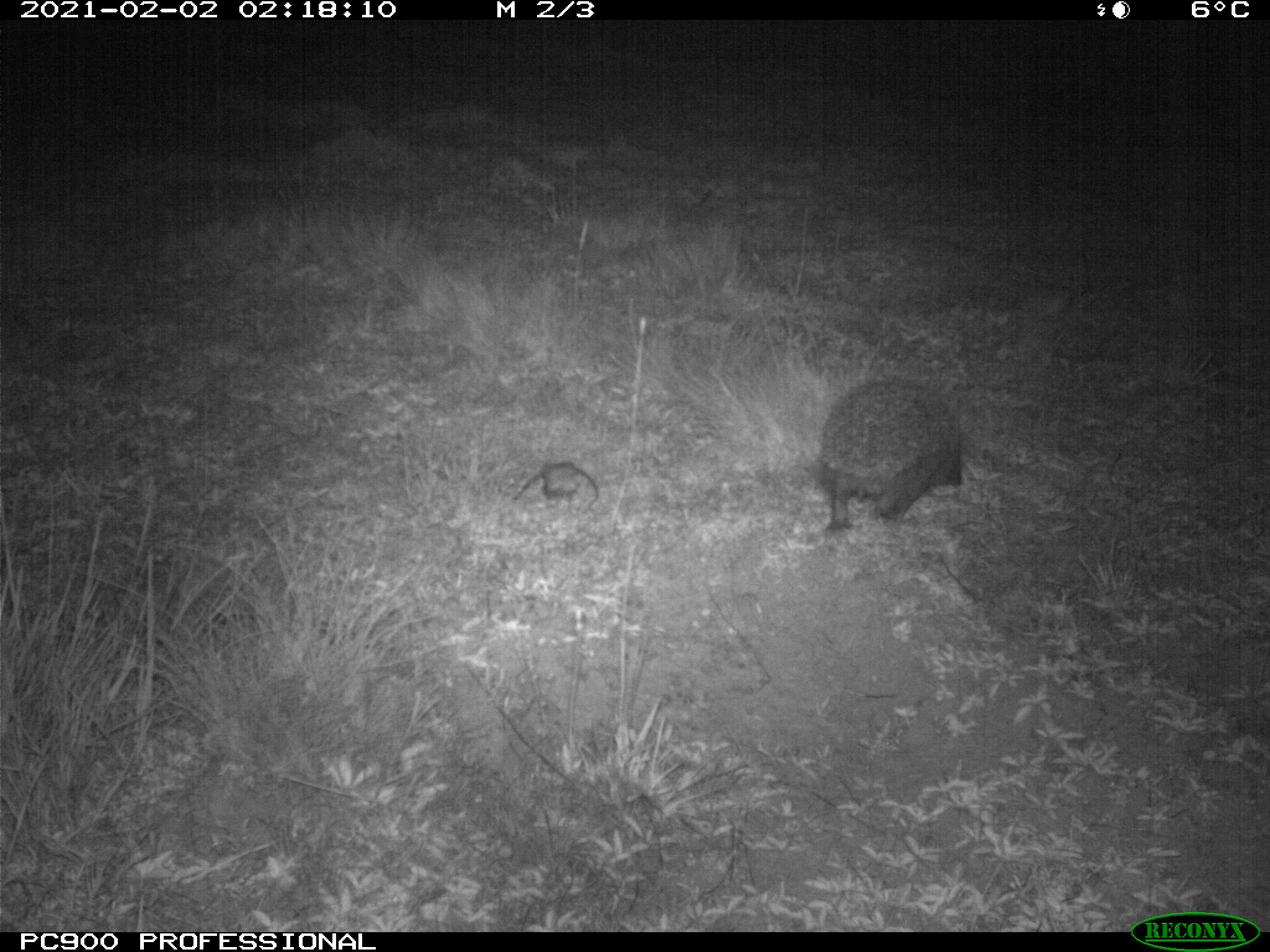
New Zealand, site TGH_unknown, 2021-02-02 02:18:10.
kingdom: Animalia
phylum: Chordata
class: Mammalia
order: Eulipotyphla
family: Erinaceidae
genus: Erinaceus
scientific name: Erinaceus europaeus europaeus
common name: european hedgehog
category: hedgehog